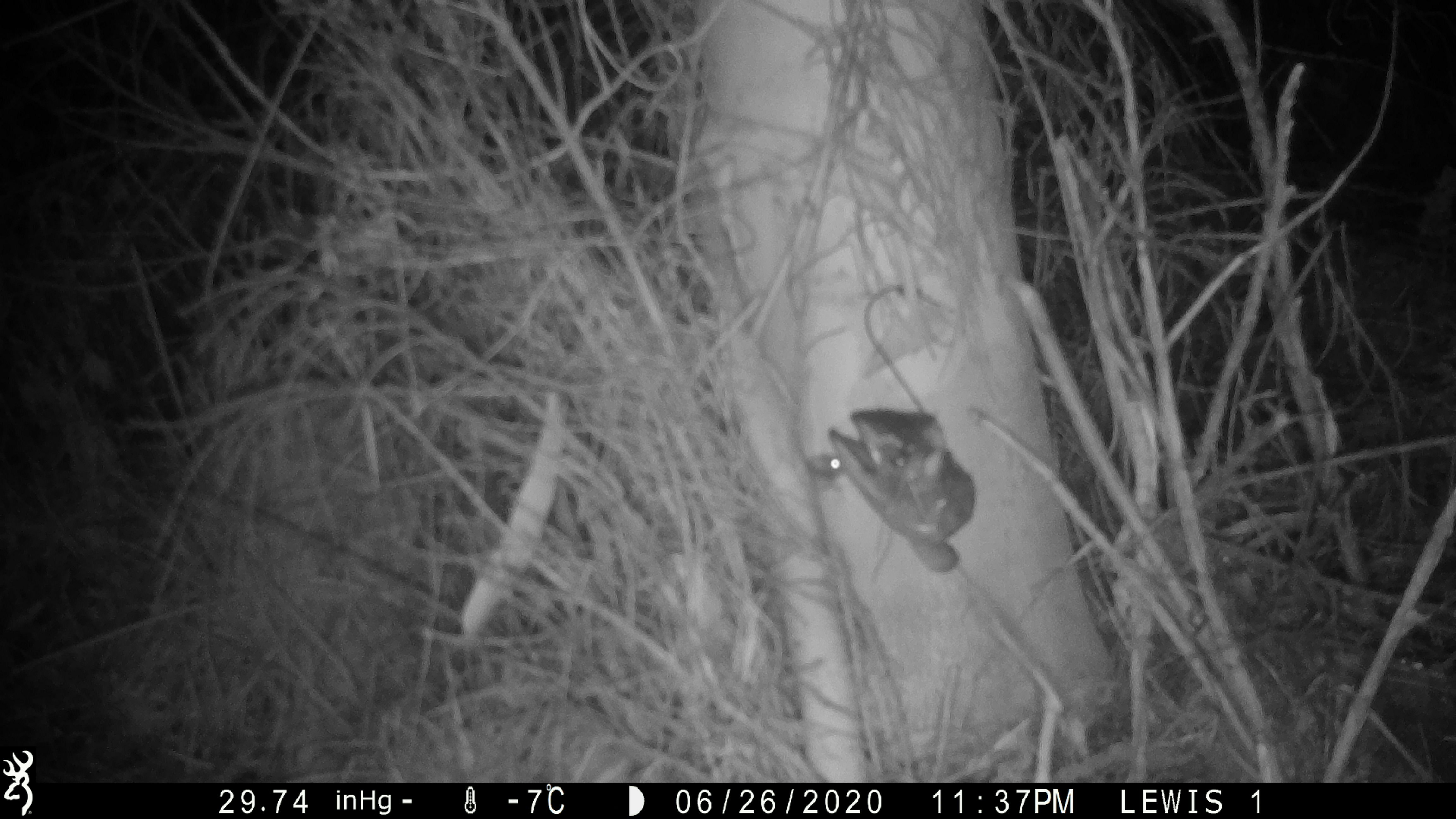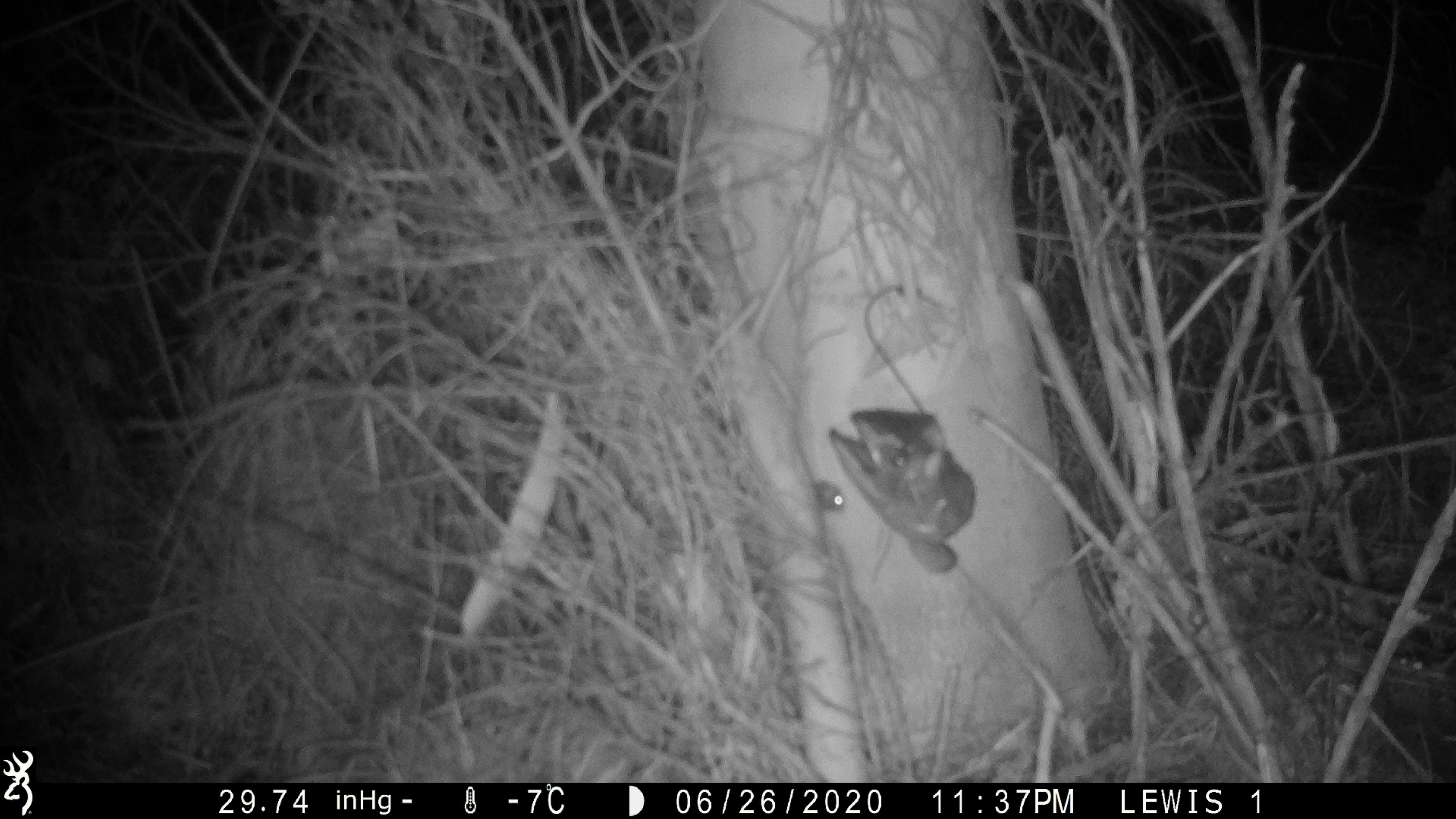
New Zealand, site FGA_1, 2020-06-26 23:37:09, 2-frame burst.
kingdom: Animalia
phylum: Chordata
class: Mammalia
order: Rodentia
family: Muridae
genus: Mus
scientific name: Mus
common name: mouse